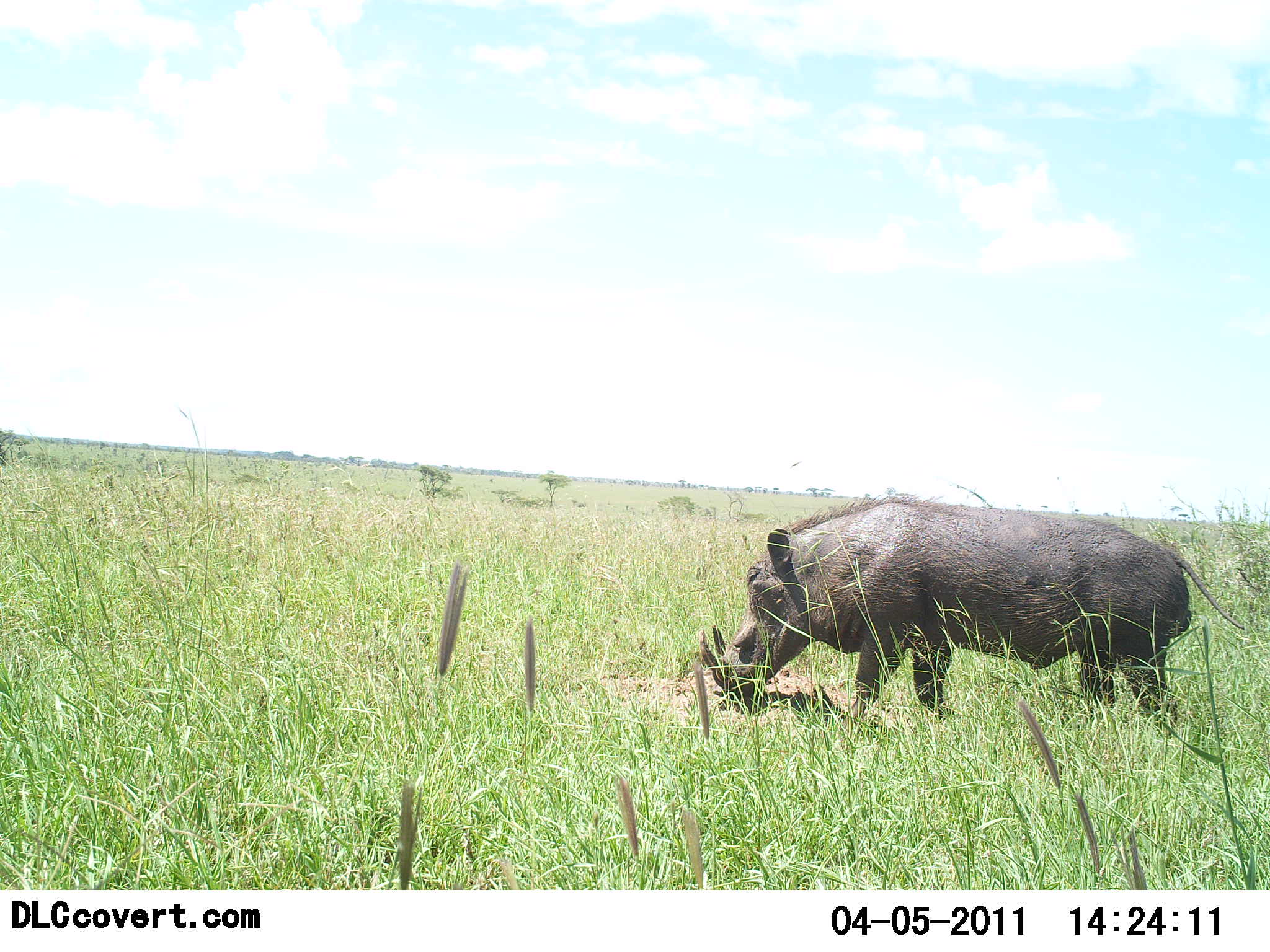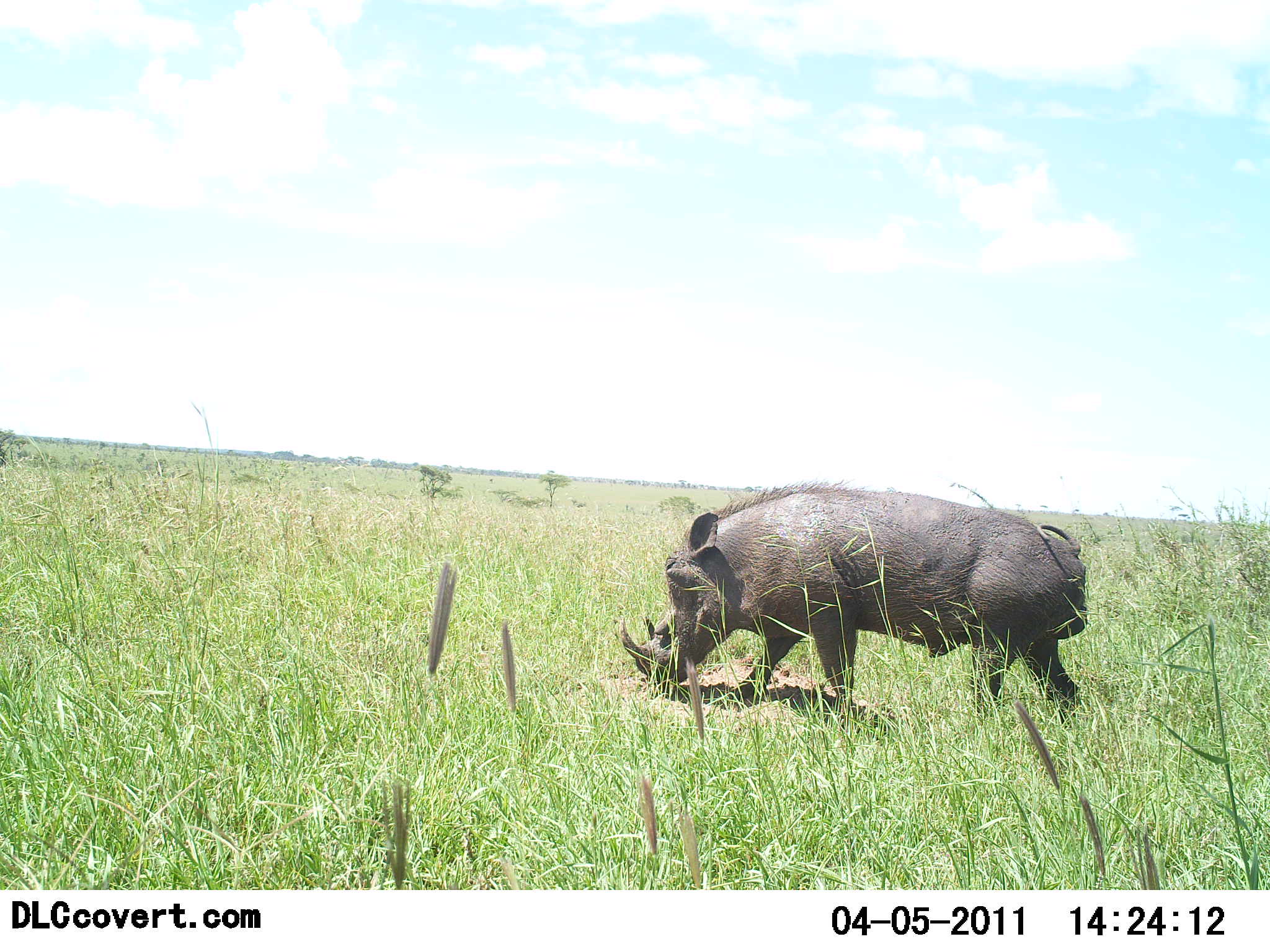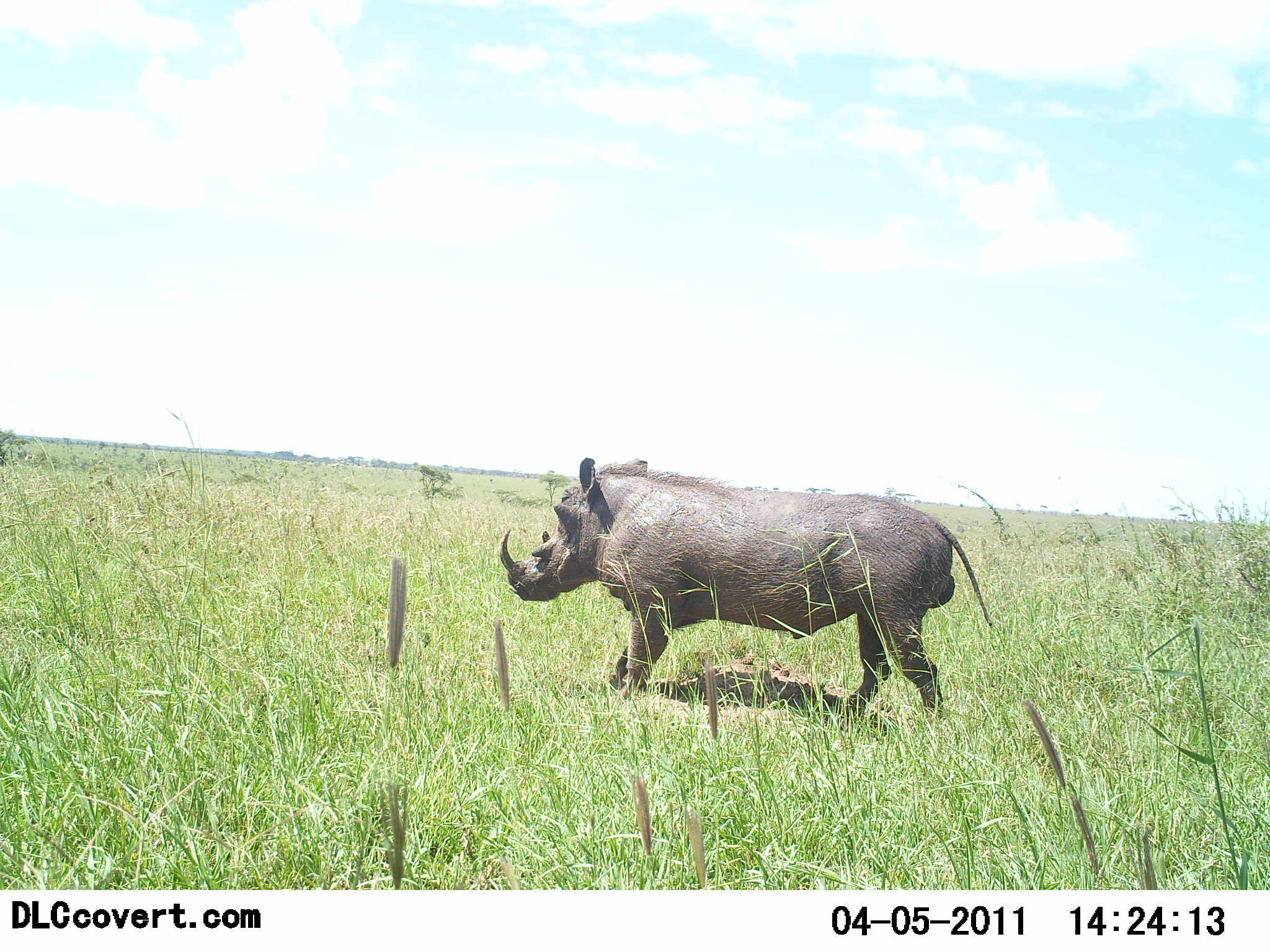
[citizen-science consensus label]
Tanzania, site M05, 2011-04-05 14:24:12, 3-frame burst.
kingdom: Animalia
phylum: Chordata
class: Mammalia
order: Artiodactyla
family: Suidae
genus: Phacochoerus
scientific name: Phacochoerus africanus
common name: warthog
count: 1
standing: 0%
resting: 0%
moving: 100%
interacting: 0%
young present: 0%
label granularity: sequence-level